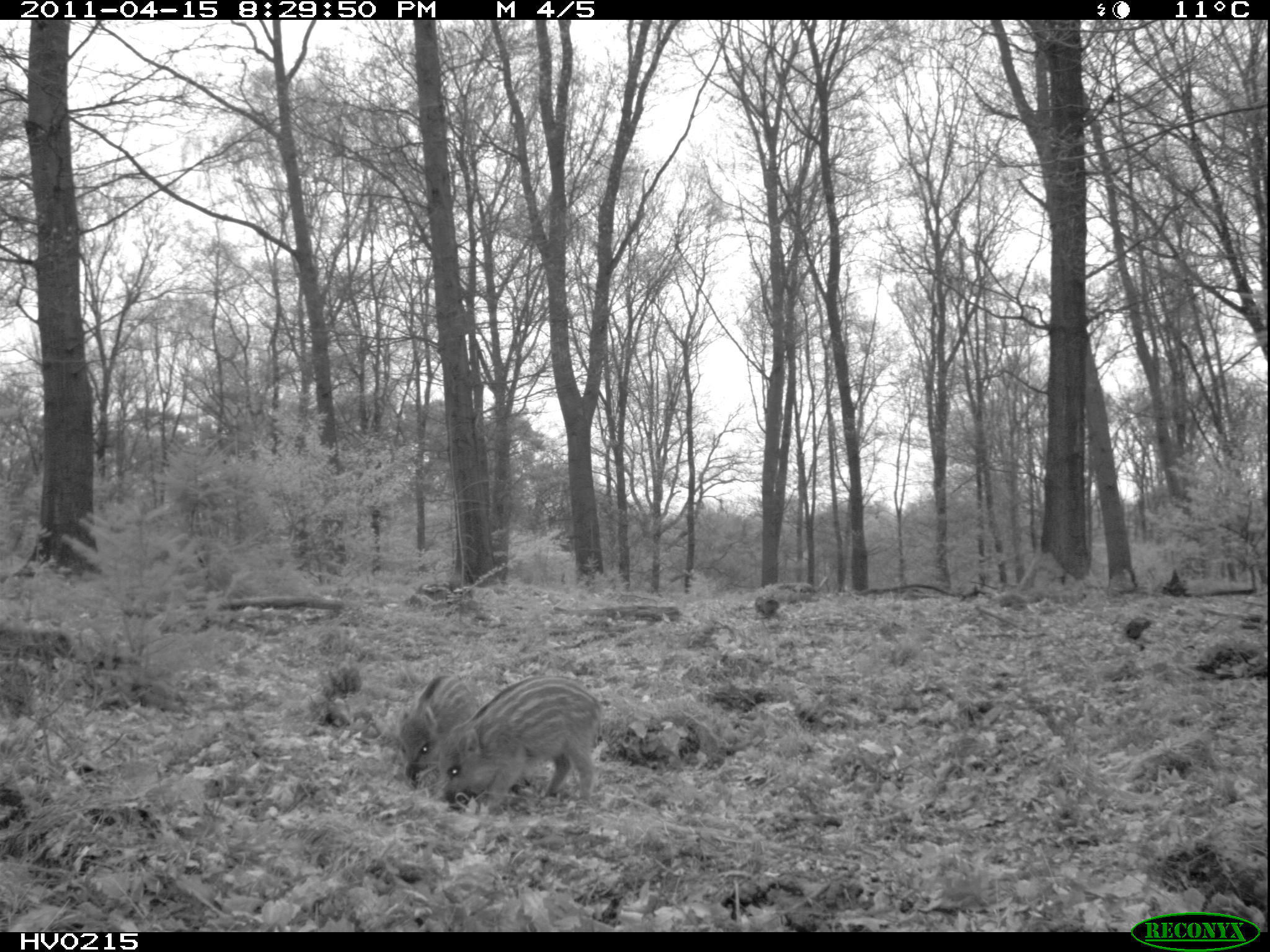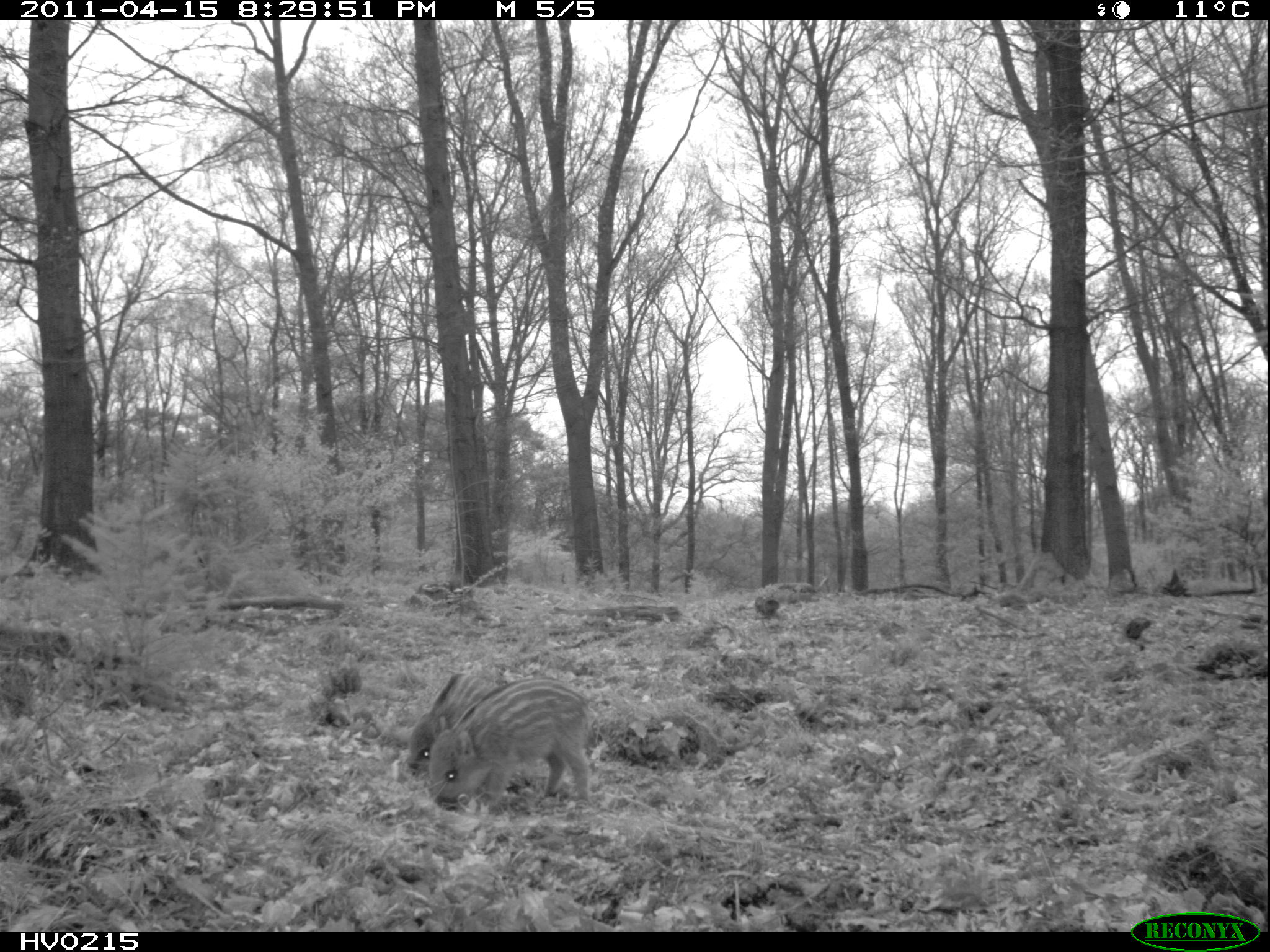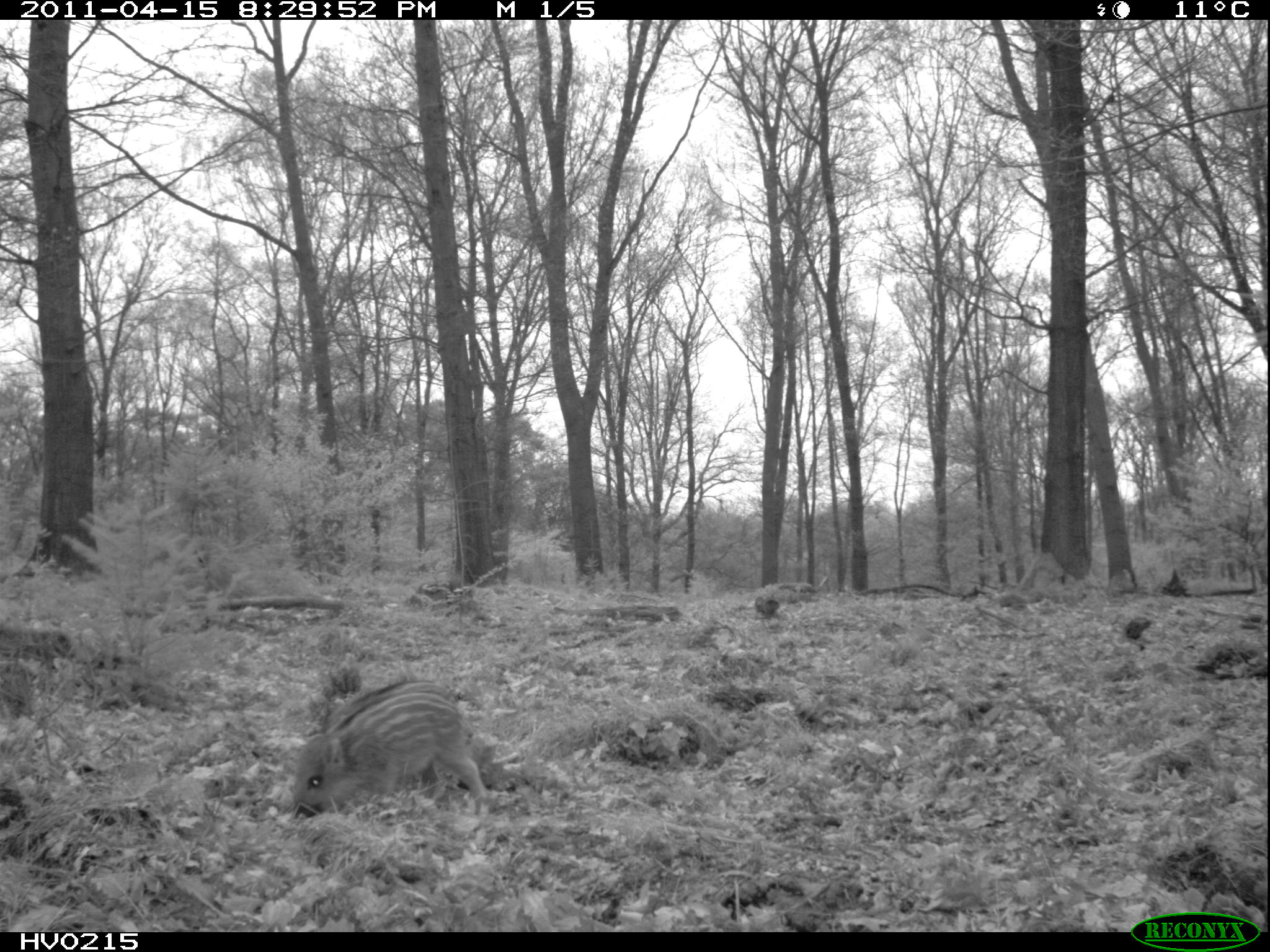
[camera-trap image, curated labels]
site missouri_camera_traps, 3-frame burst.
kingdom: Animalia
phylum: Chordata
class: Mammalia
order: Artiodactyla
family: Suidae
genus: Sus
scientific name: Sus scrofa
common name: wild boar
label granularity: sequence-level